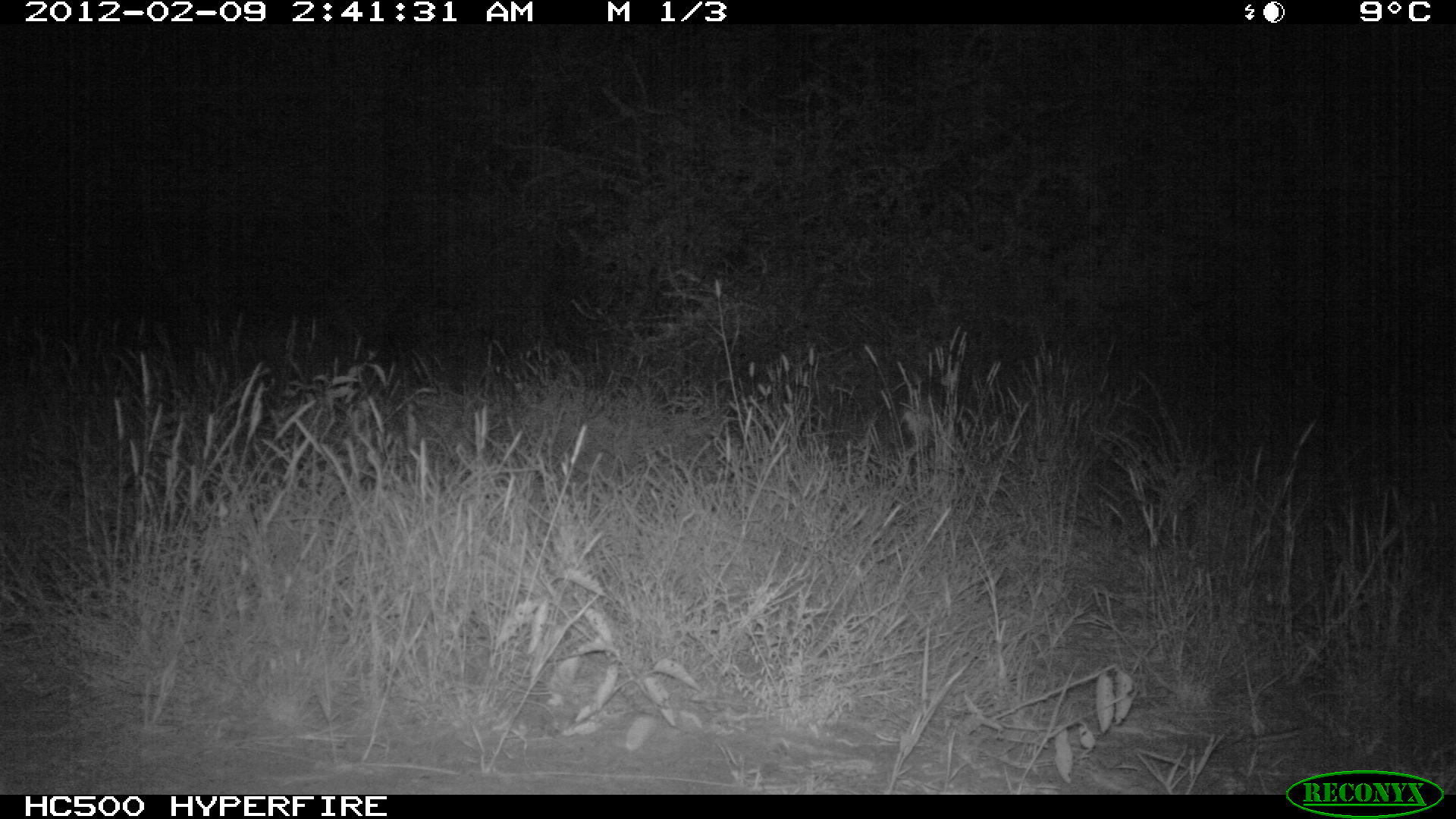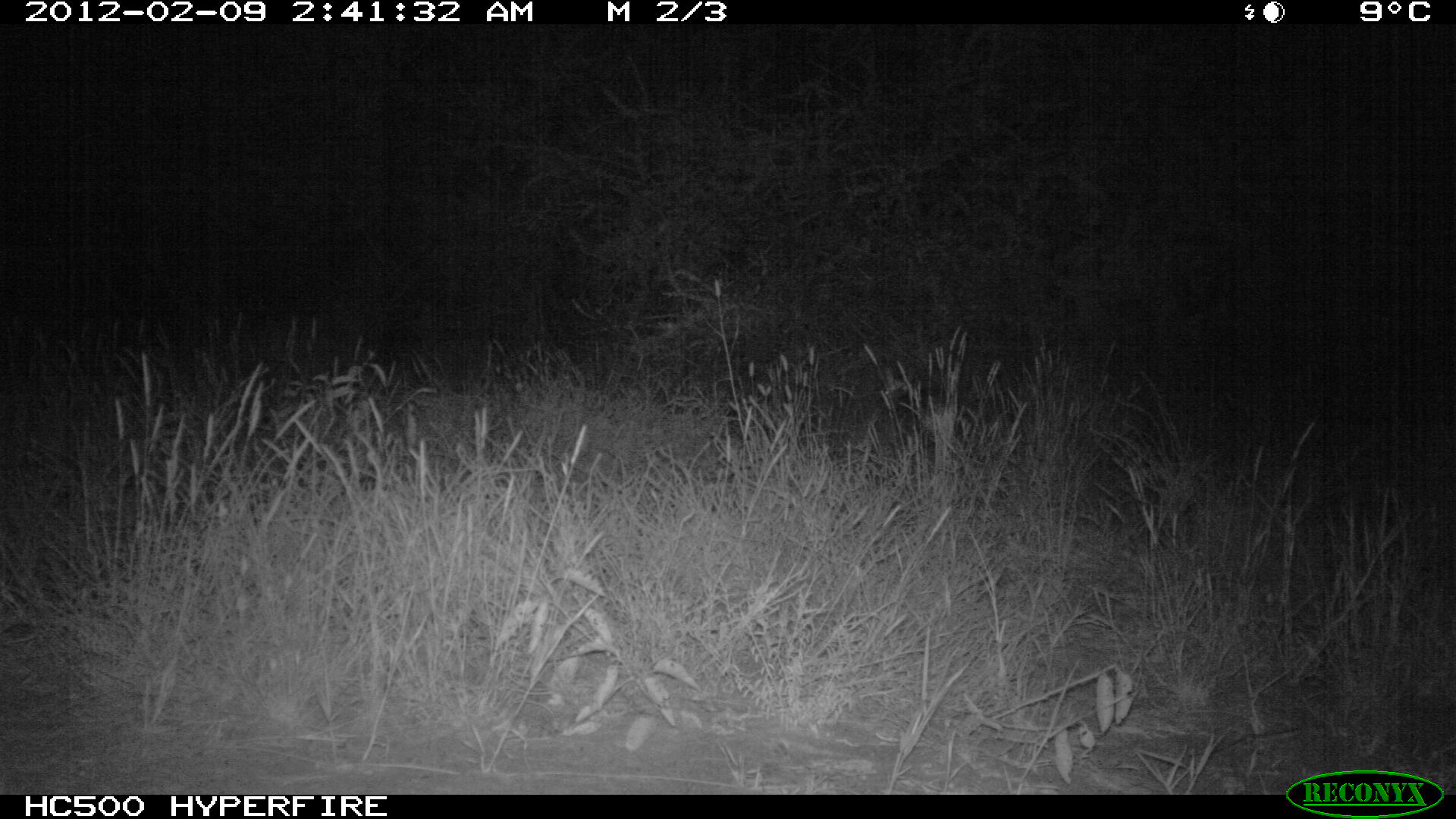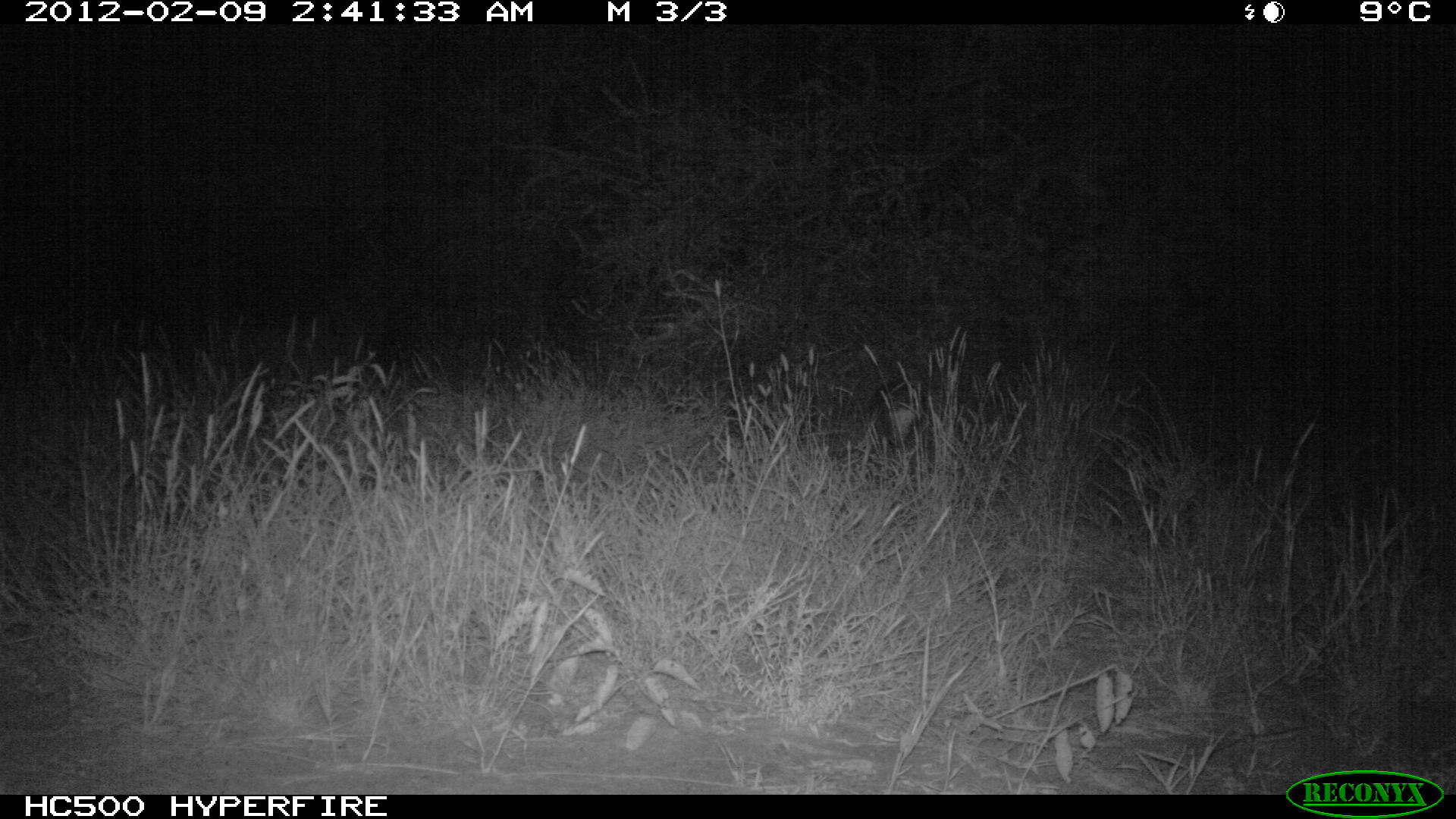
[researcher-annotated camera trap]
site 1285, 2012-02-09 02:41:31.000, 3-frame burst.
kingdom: Animalia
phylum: Chordata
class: Mammalia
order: Artiodactyla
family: Bovidae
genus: Madoqua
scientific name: Madoqua guentheri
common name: günther's dik-dik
Madoqua guentheri (günther's dik-dik), count 1.